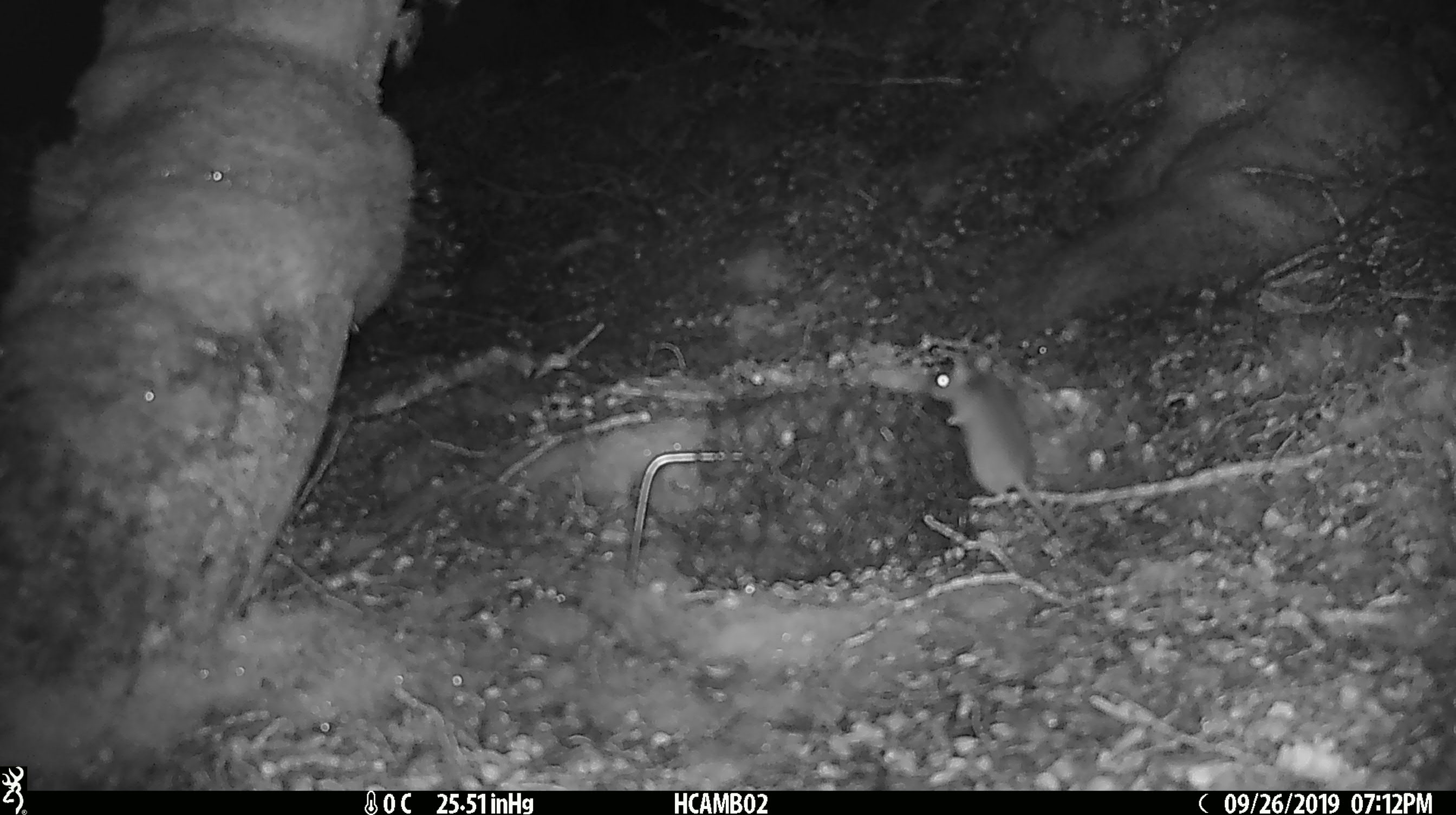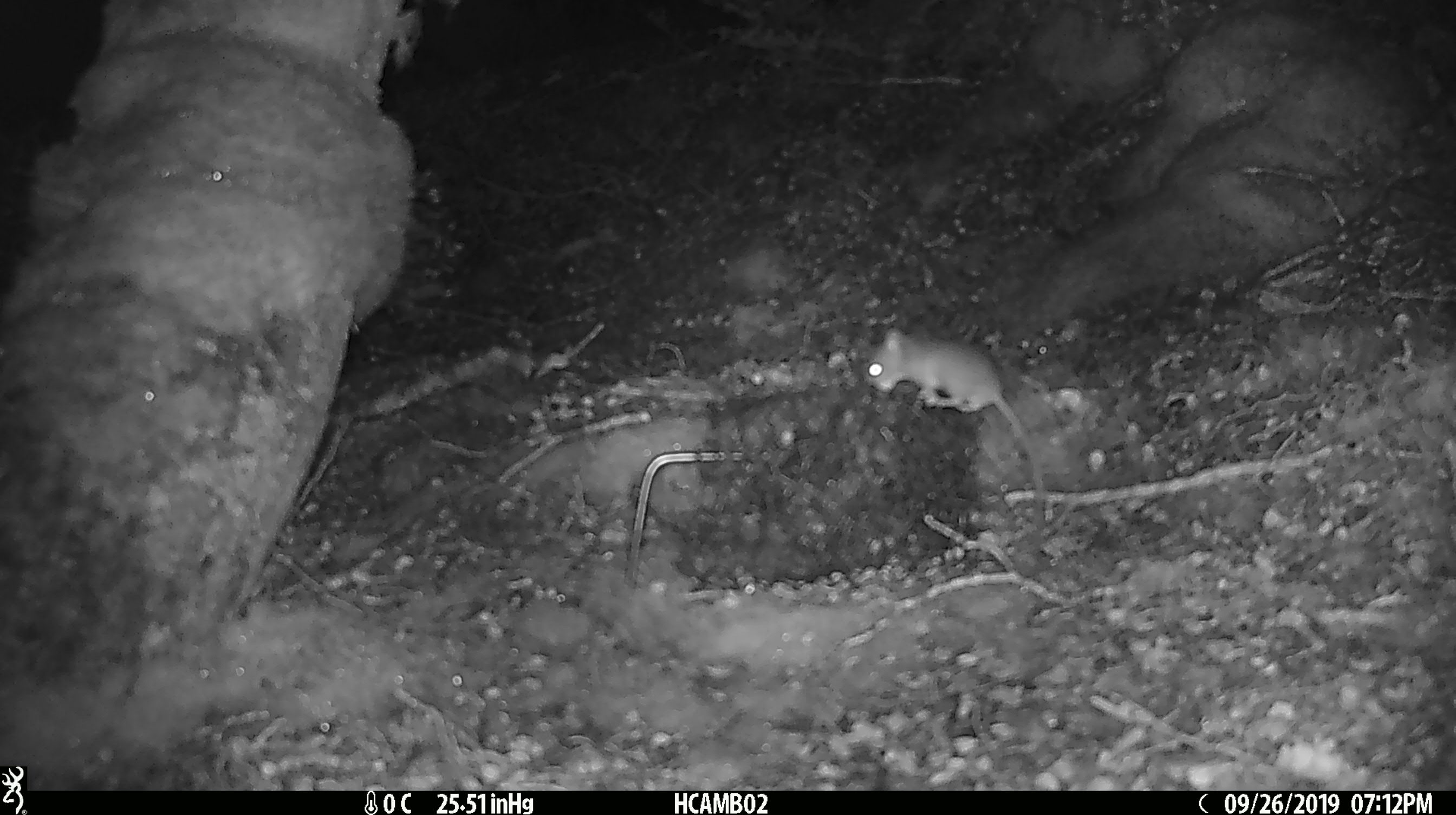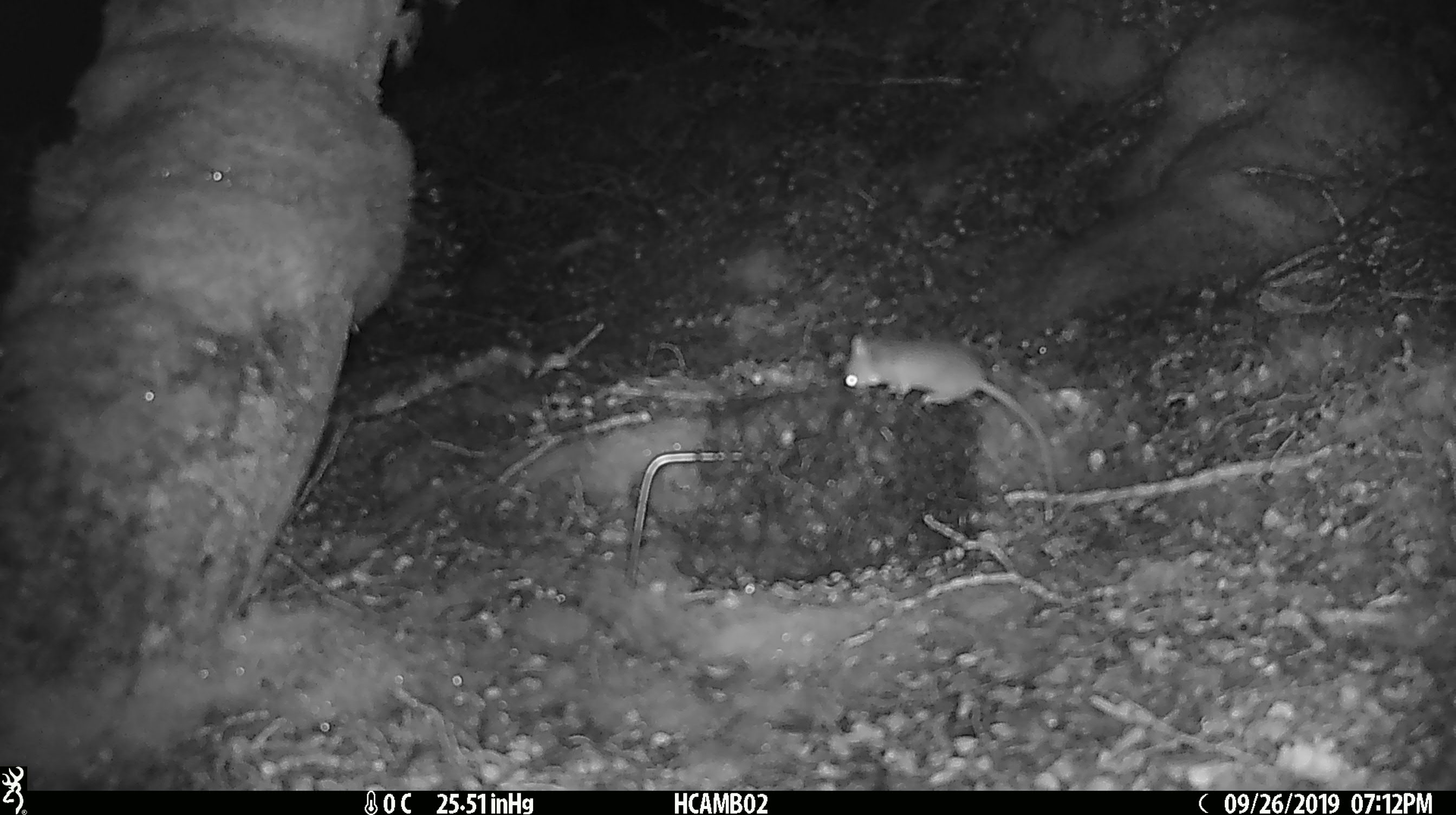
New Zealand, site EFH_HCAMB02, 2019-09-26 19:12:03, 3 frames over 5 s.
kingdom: Animalia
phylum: Chordata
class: Mammalia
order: Rodentia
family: Muridae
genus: Mus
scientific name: Mus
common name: mouse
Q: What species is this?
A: Mouse (Mus).